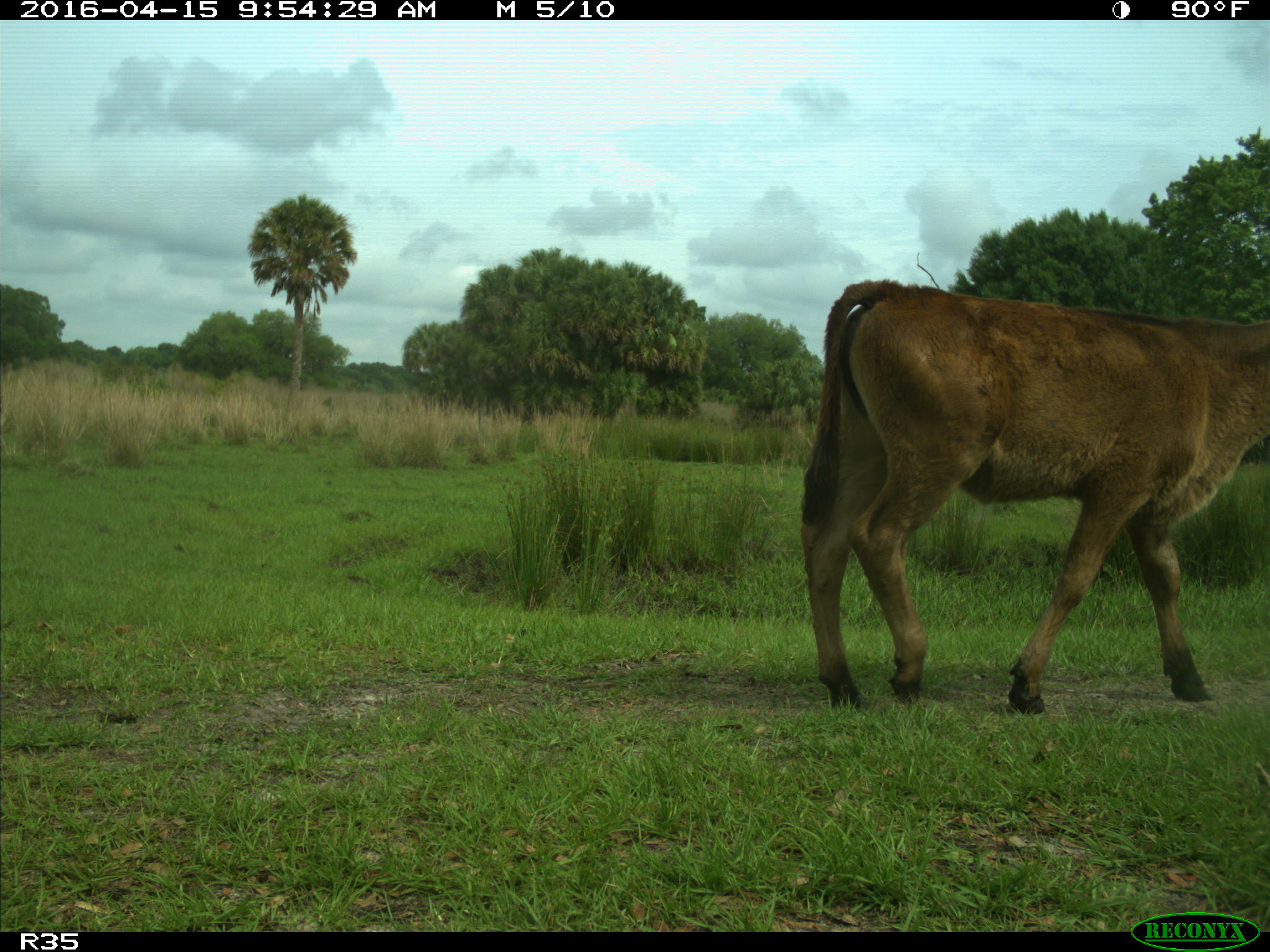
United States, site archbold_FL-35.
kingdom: Animalia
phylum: Chordata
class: Mammalia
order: Artiodactyla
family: Bovidae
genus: Bos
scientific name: Bos taurus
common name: domestic cow